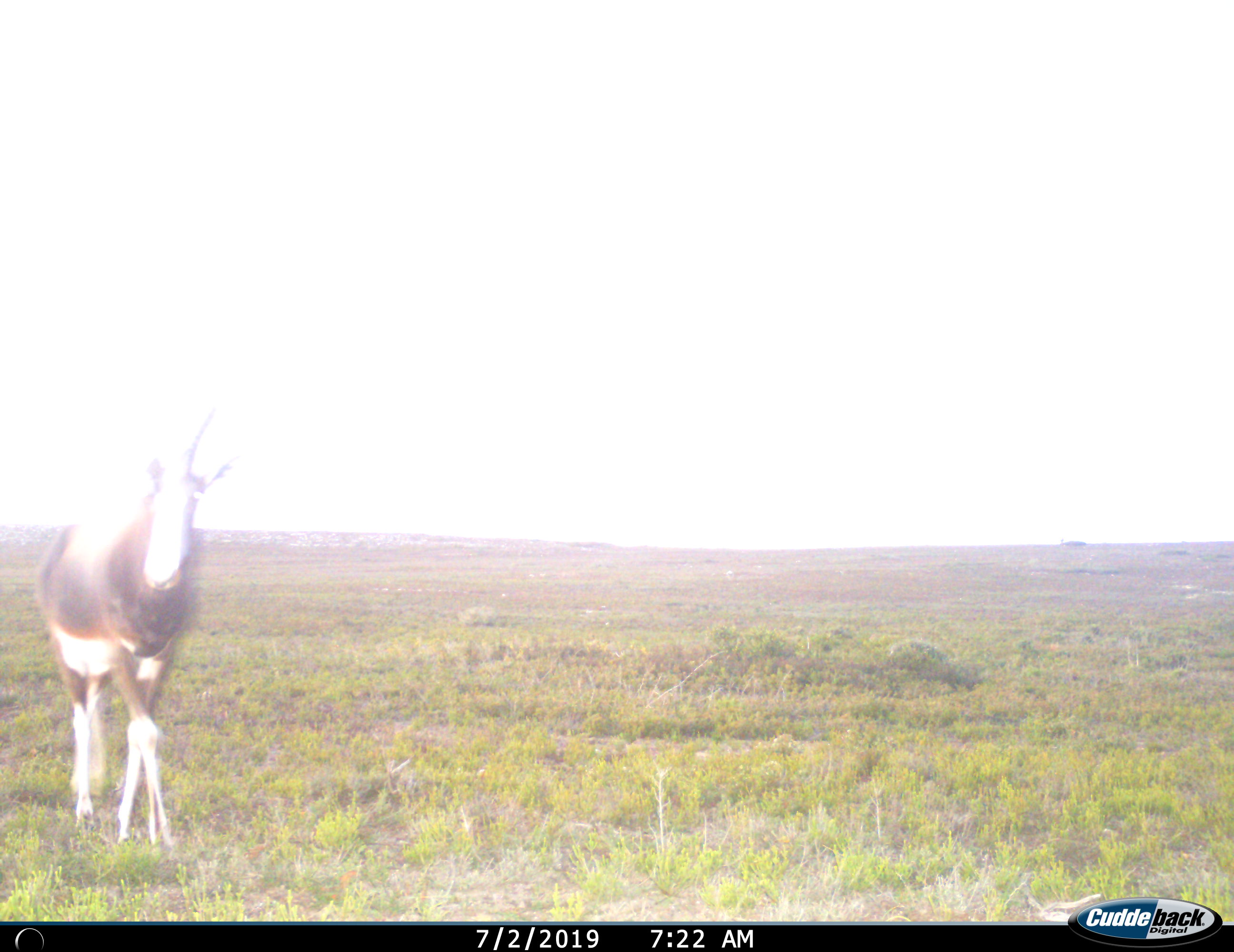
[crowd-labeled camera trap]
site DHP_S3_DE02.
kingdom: Animalia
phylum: Chordata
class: Mammalia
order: Artiodactyla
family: Bovidae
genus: Damaliscus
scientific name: Damaliscus pygargus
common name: bontebok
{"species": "bontebok (Damaliscus pygargus)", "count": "1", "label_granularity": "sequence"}